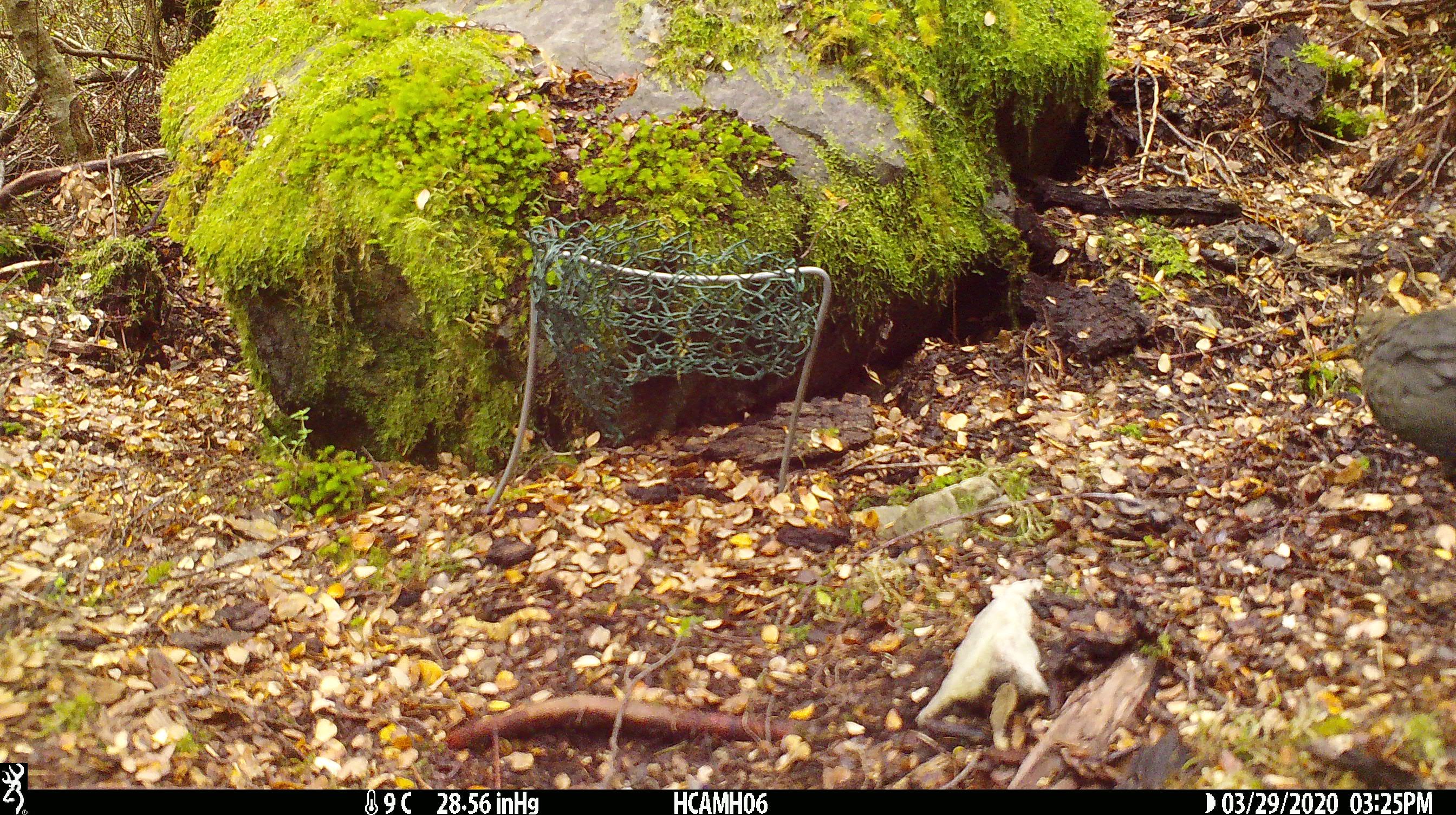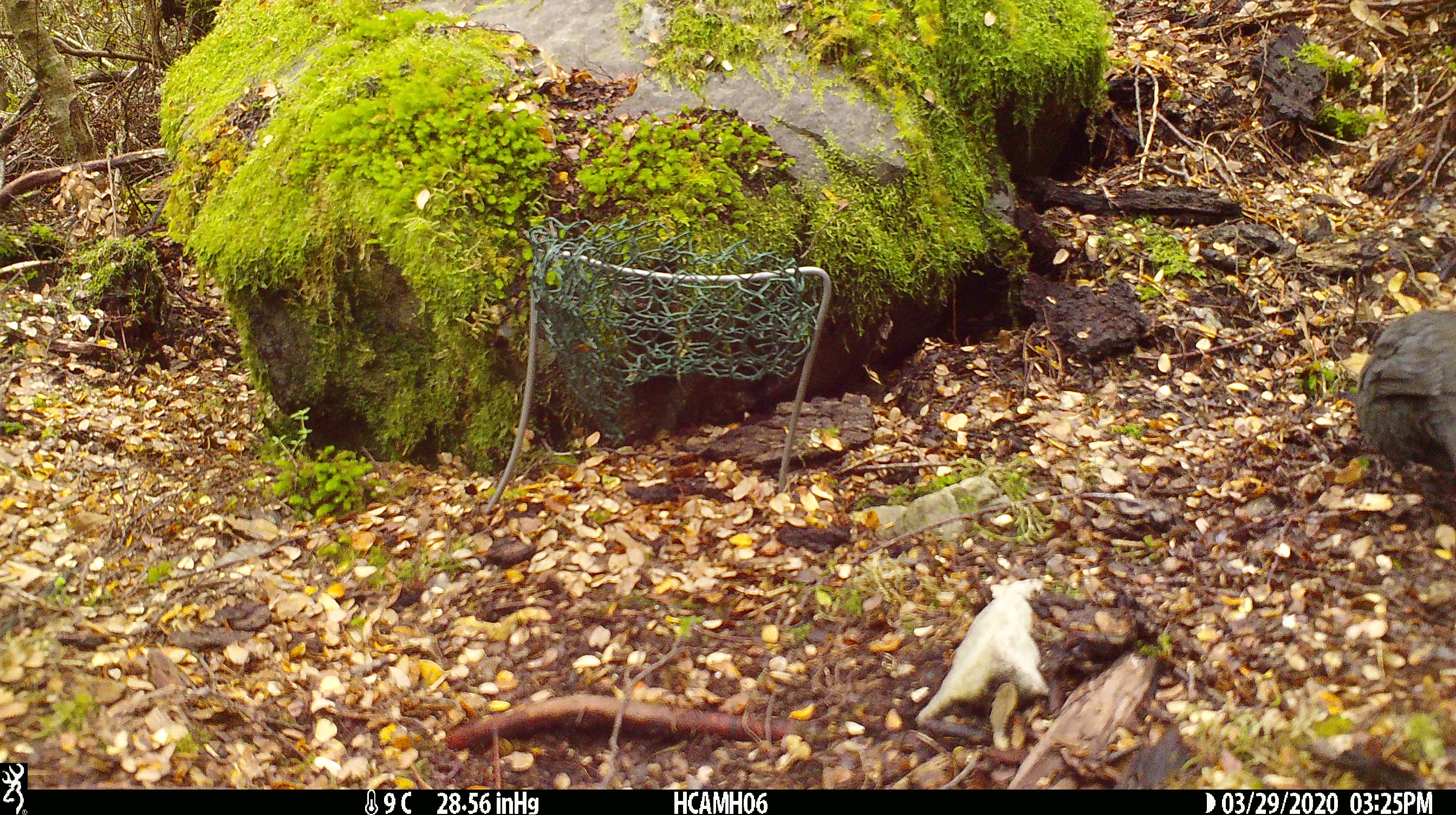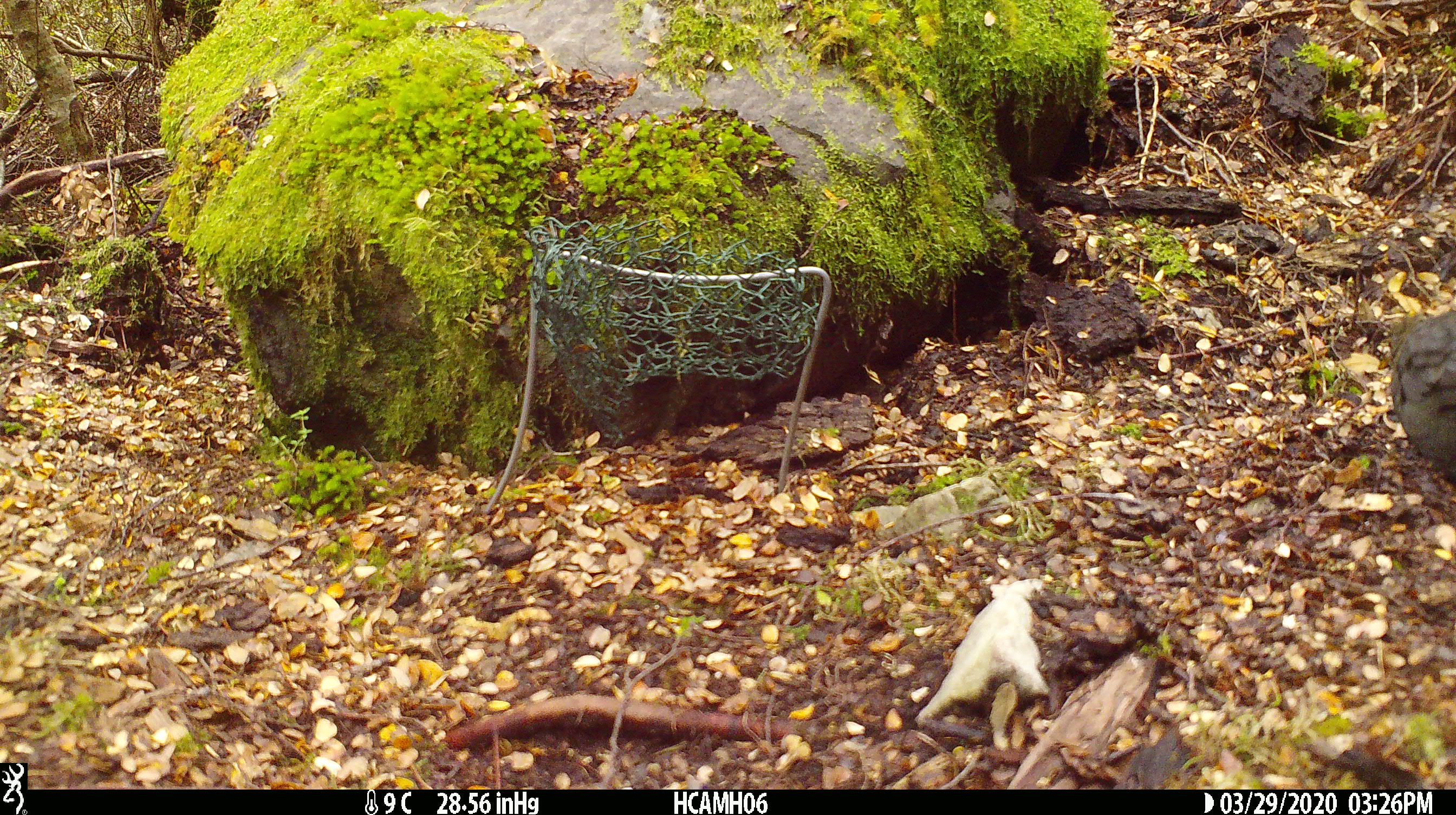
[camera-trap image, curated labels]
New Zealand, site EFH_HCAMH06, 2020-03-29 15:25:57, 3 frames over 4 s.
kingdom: Animalia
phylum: Chordata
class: Aves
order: Passeriformes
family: Turdidae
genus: Turdus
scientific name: Turdus merula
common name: eurasian blackbird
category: blackbird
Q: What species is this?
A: Blackbird (eurasian blackbird) (Turdus merula).